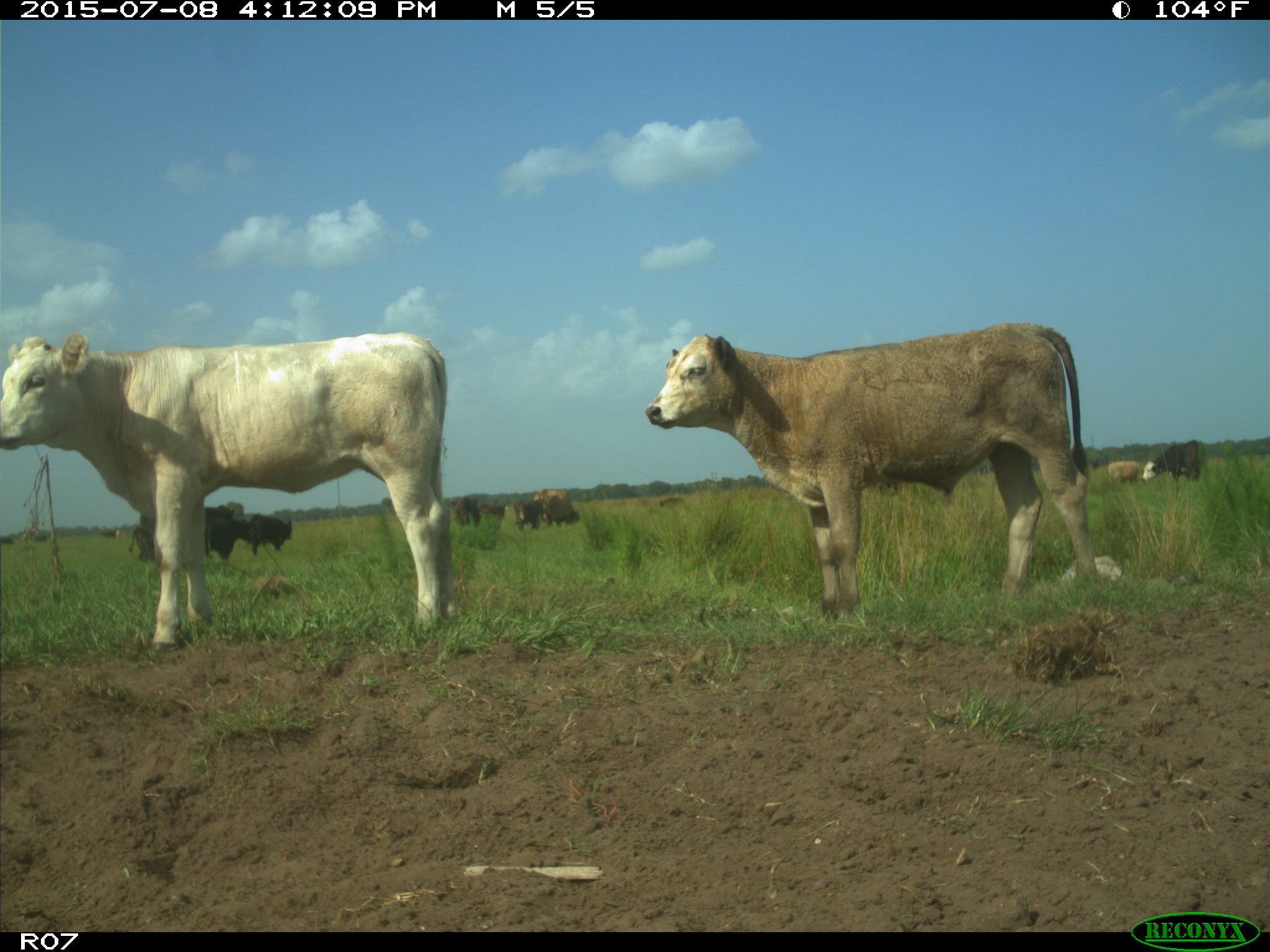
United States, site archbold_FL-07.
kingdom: Animalia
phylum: Chordata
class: Mammalia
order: Artiodactyla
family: Bovidae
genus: Bos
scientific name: Bos taurus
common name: domestic cow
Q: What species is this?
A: Bos taurus (domestic cow).